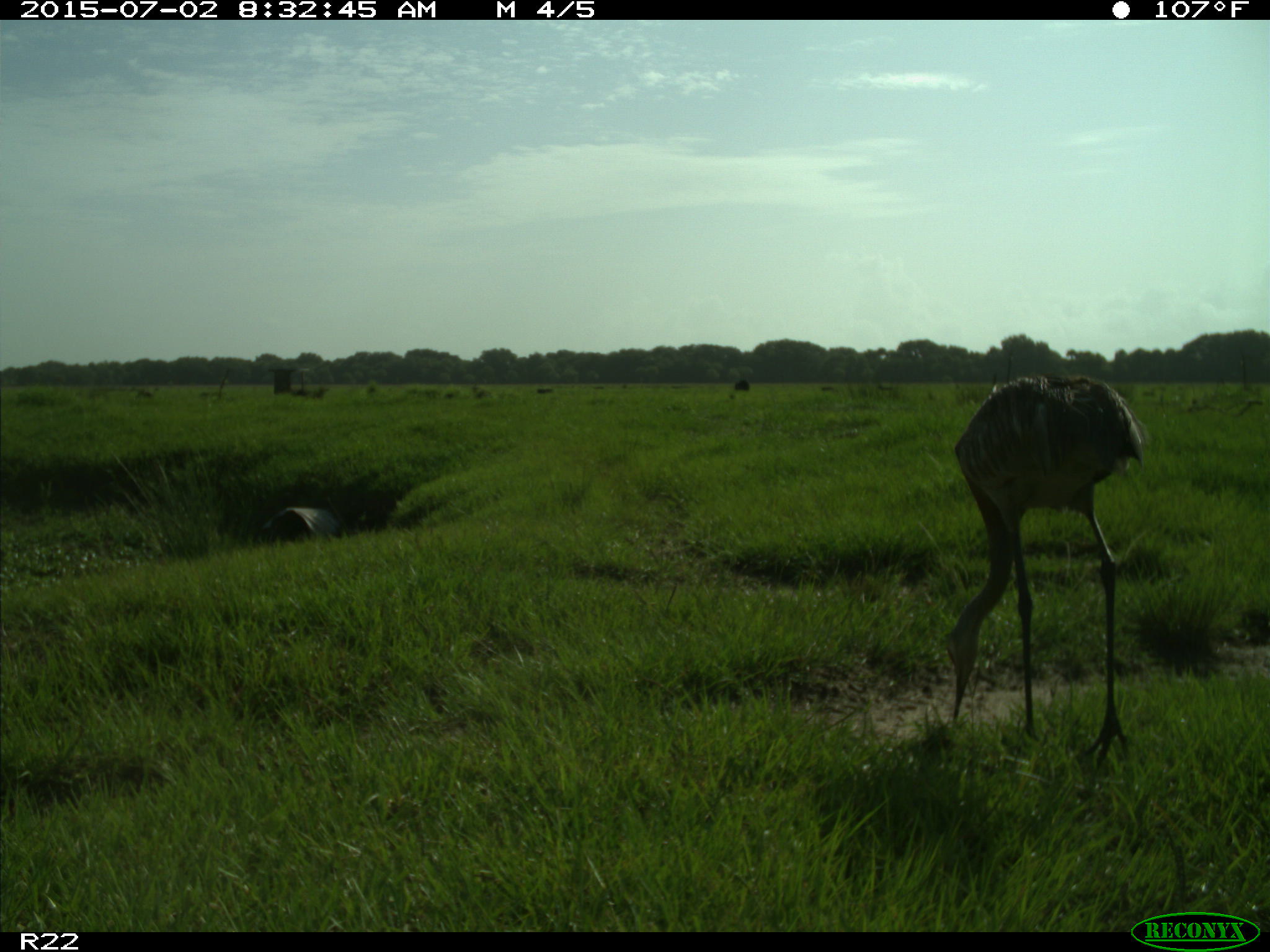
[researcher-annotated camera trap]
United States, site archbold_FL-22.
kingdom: Animalia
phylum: Chordata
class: Mammalia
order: Artiodactyla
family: Bovidae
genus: Bos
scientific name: Bos taurus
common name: domestic cow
Bos taurus (domestic cow).